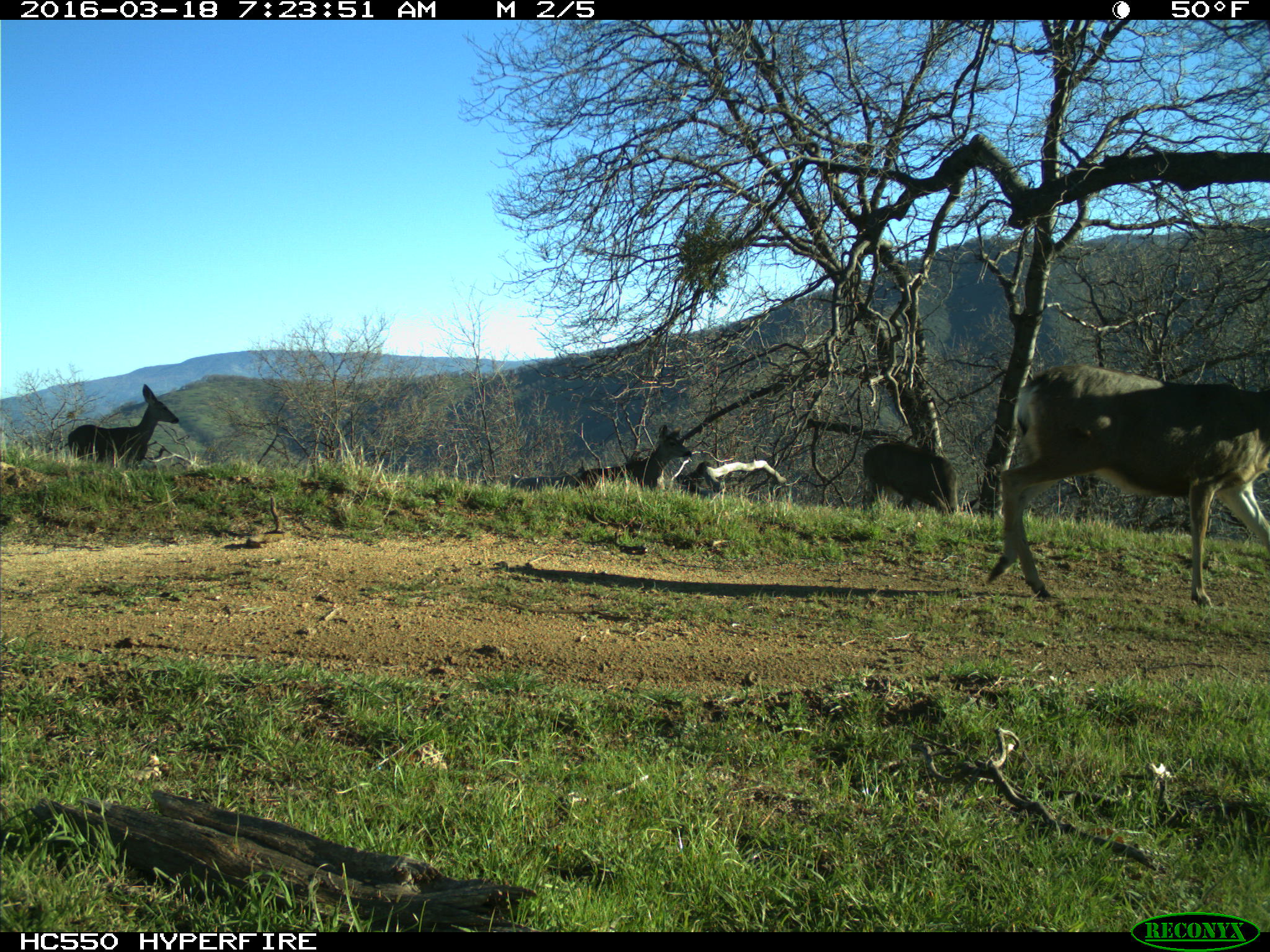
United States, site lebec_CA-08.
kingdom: Animalia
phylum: Chordata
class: Mammalia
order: Artiodactyla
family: Cervidae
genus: Odocoileus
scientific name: Odocoileus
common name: deer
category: unidentified deer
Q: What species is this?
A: Unidentified deer (deer) (Odocoileus).